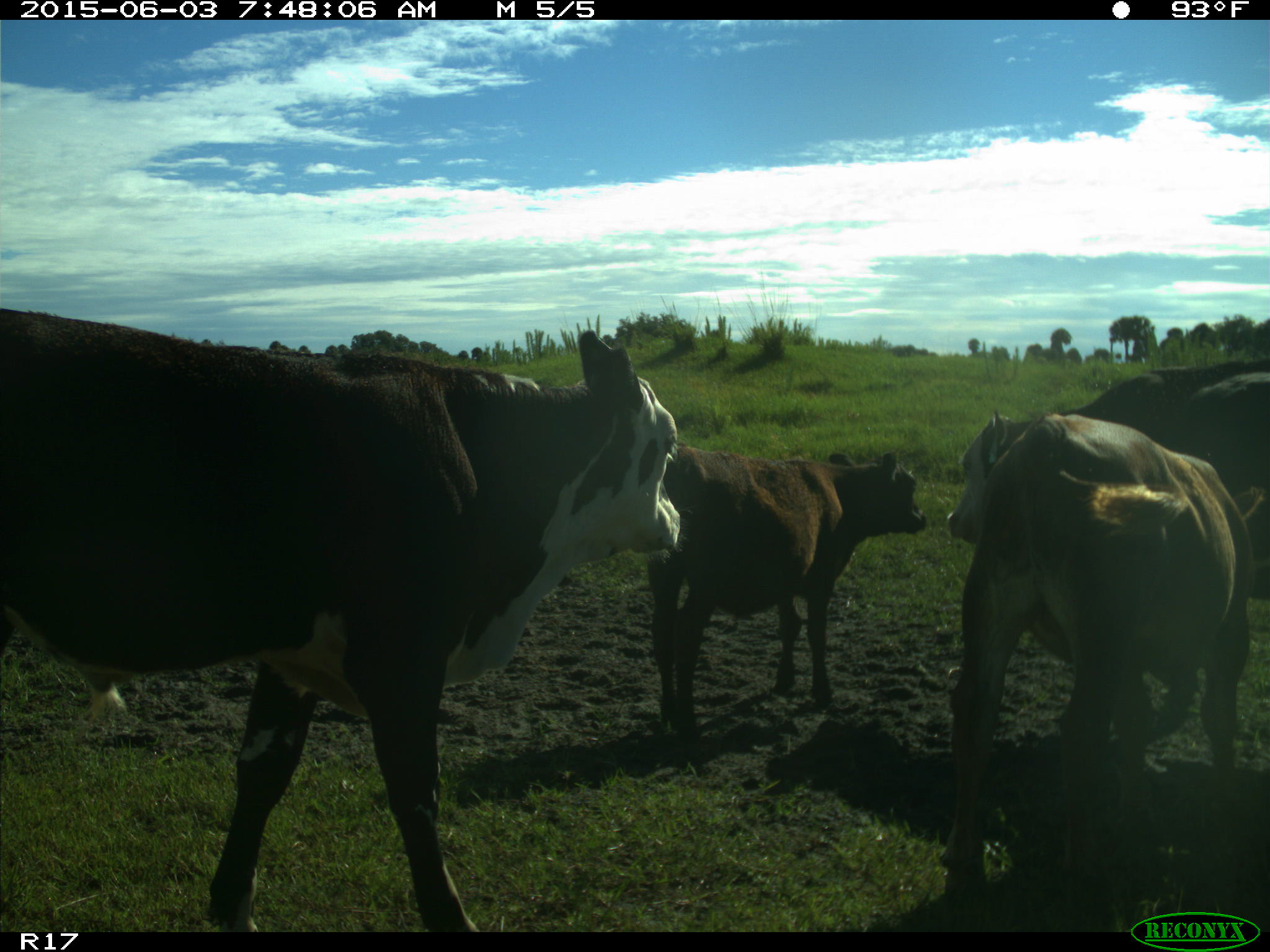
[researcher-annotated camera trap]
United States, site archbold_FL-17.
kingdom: Animalia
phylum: Chordata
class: Mammalia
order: Artiodactyla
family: Bovidae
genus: Bos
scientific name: Bos taurus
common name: domestic cow